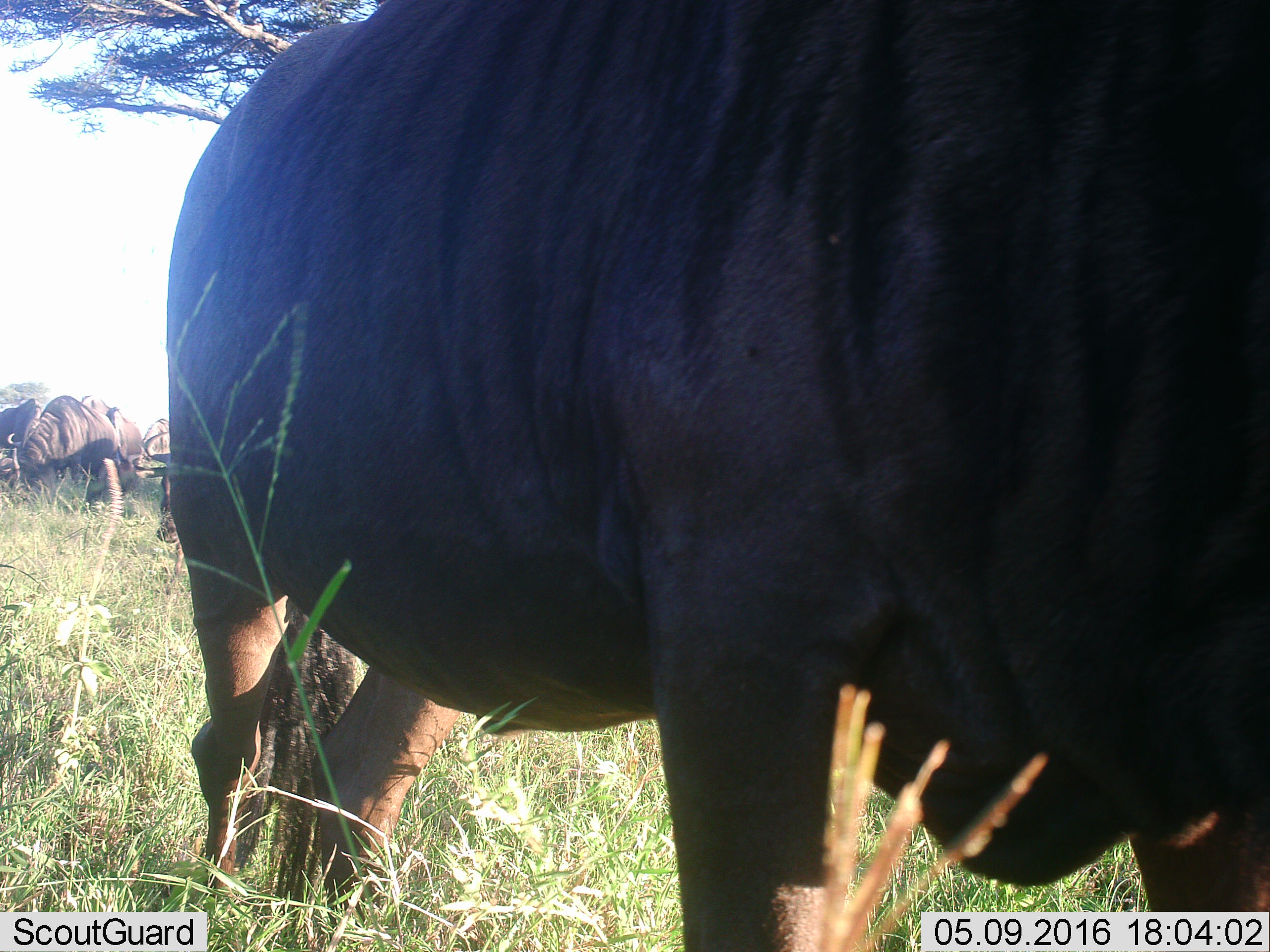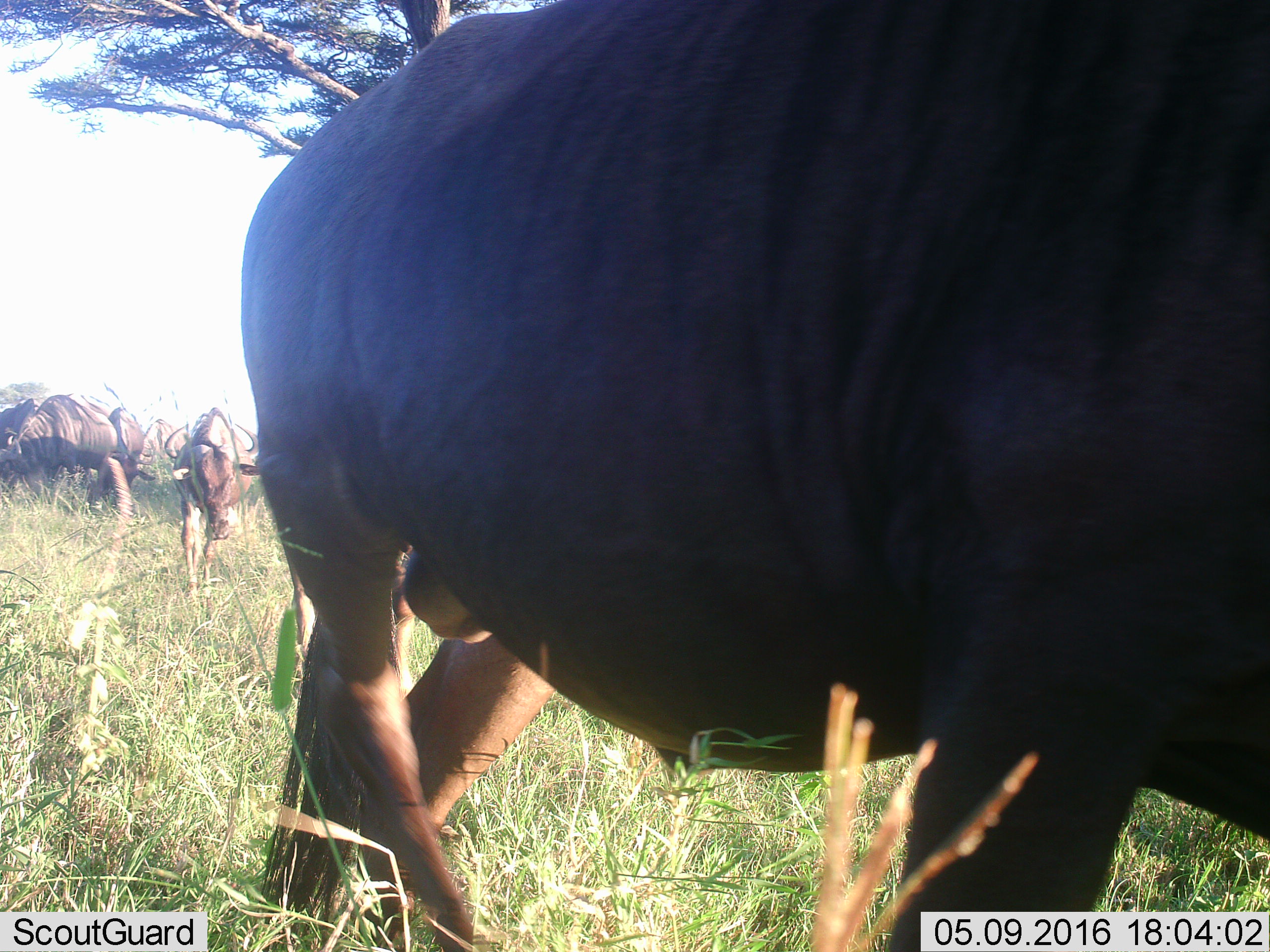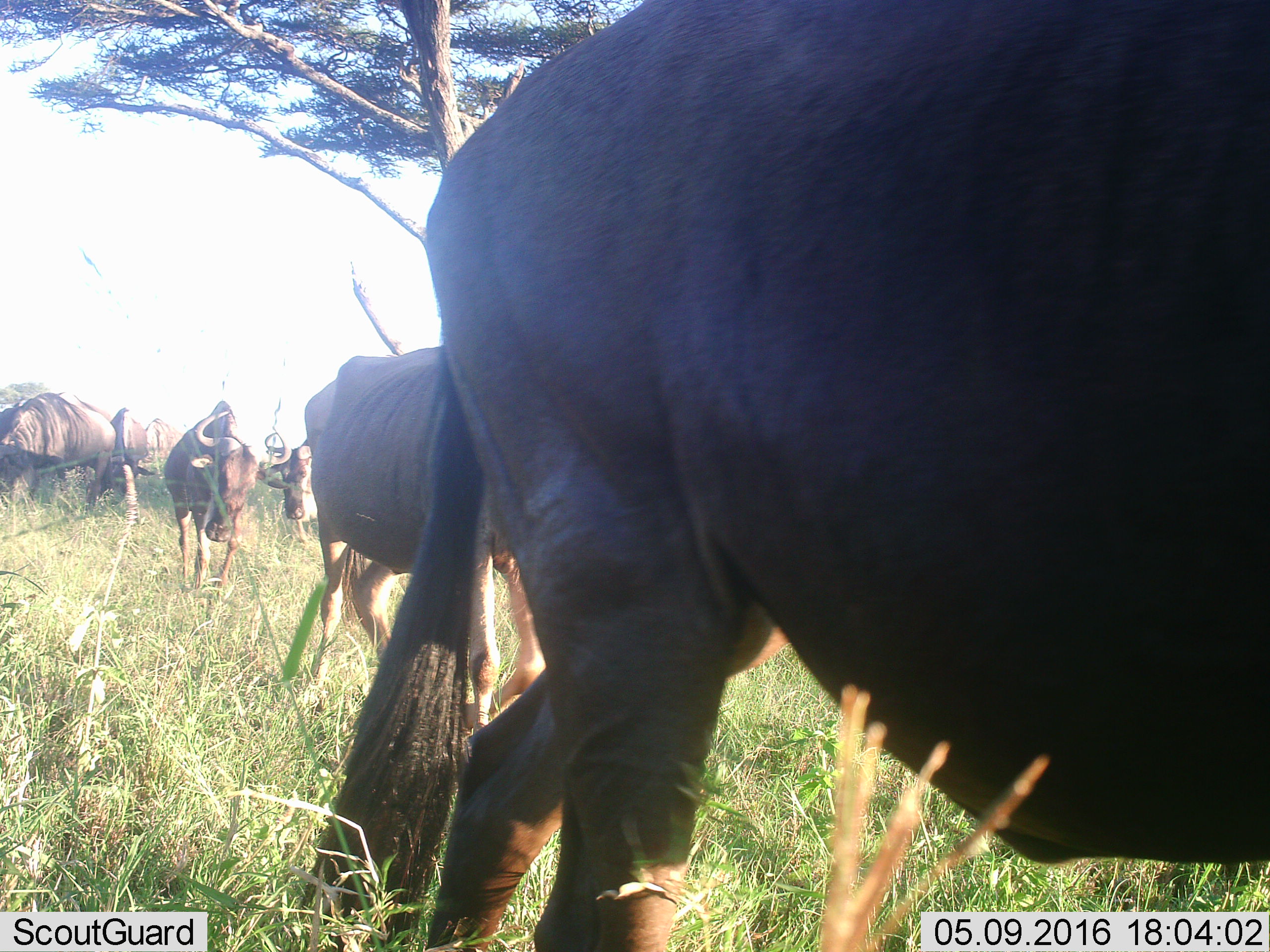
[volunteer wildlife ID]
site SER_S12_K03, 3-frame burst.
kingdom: Animalia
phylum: Chordata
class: Mammalia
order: Artiodactyla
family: Bovidae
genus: Connochaetes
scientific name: Connochaetes taurinus taurinus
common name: blue wildebeest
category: wildebeestblue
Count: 7.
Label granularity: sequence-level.